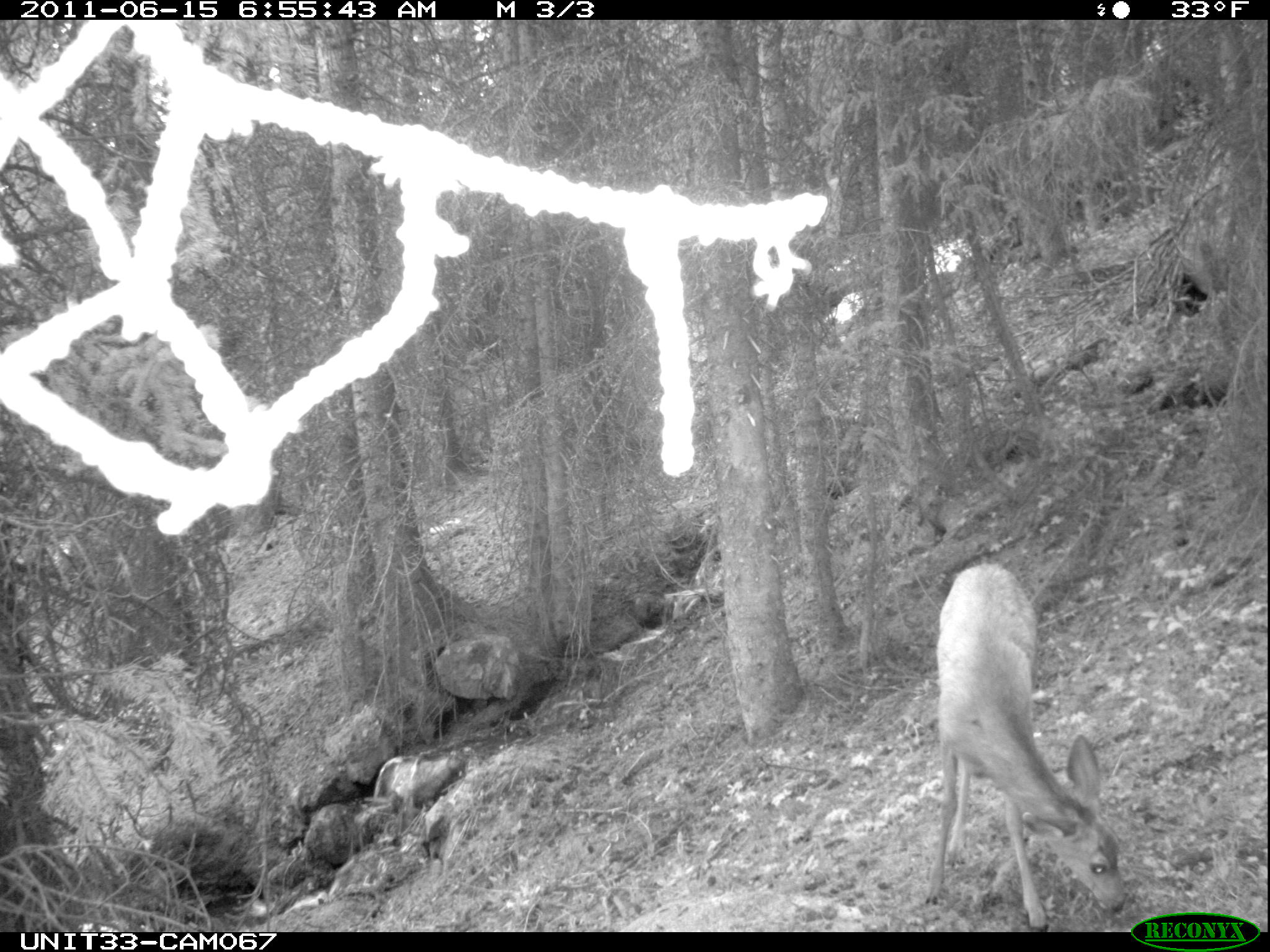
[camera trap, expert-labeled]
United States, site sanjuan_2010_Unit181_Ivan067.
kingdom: Animalia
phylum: Chordata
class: Mammalia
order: Artiodactyla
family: Cervidae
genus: Odocoileus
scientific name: Odocoileus hemionus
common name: mule deer